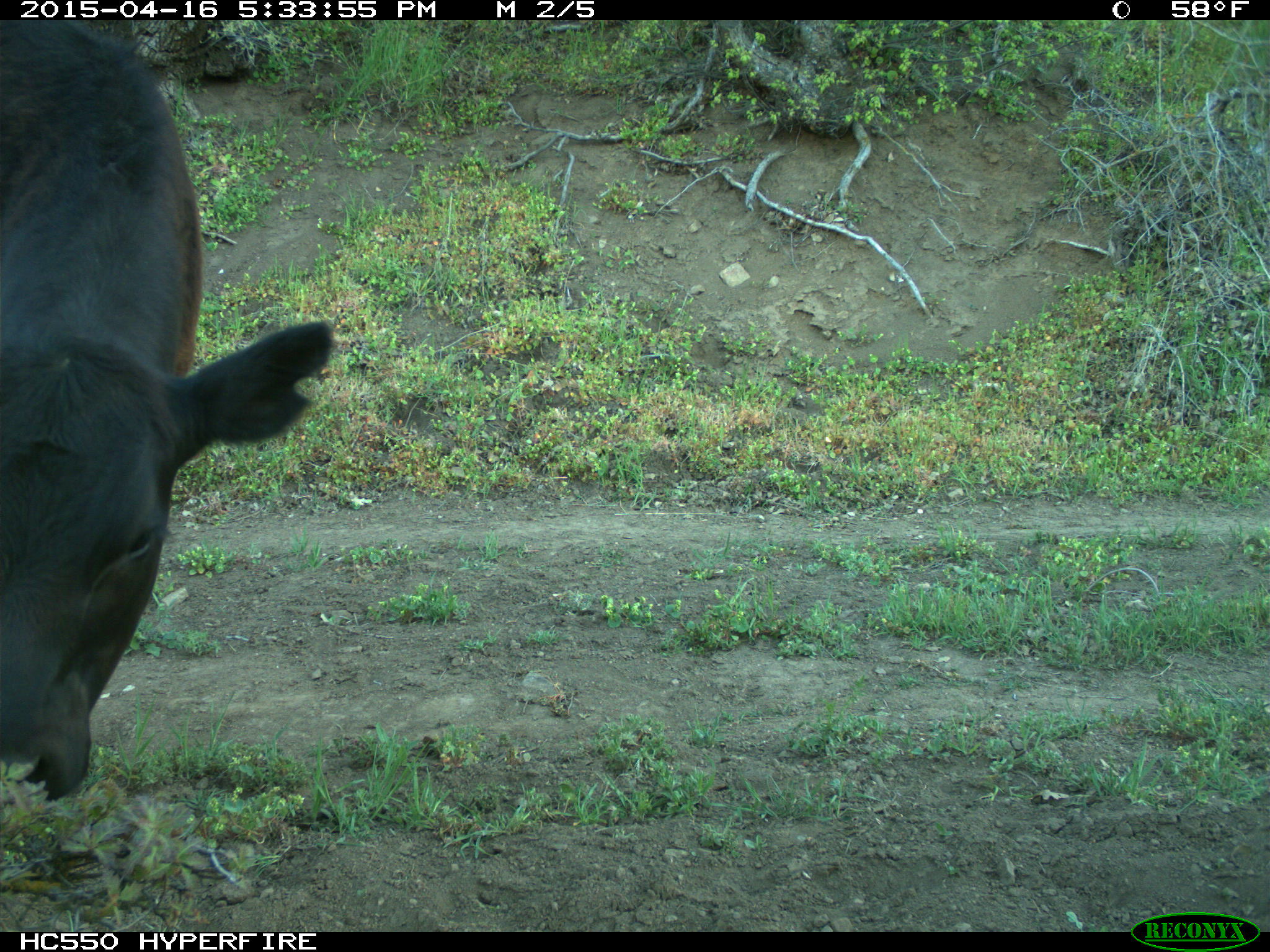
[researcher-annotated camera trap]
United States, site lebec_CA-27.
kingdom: Animalia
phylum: Chordata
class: Mammalia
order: Artiodactyla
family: Bovidae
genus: Bos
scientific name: Bos taurus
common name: domestic cow